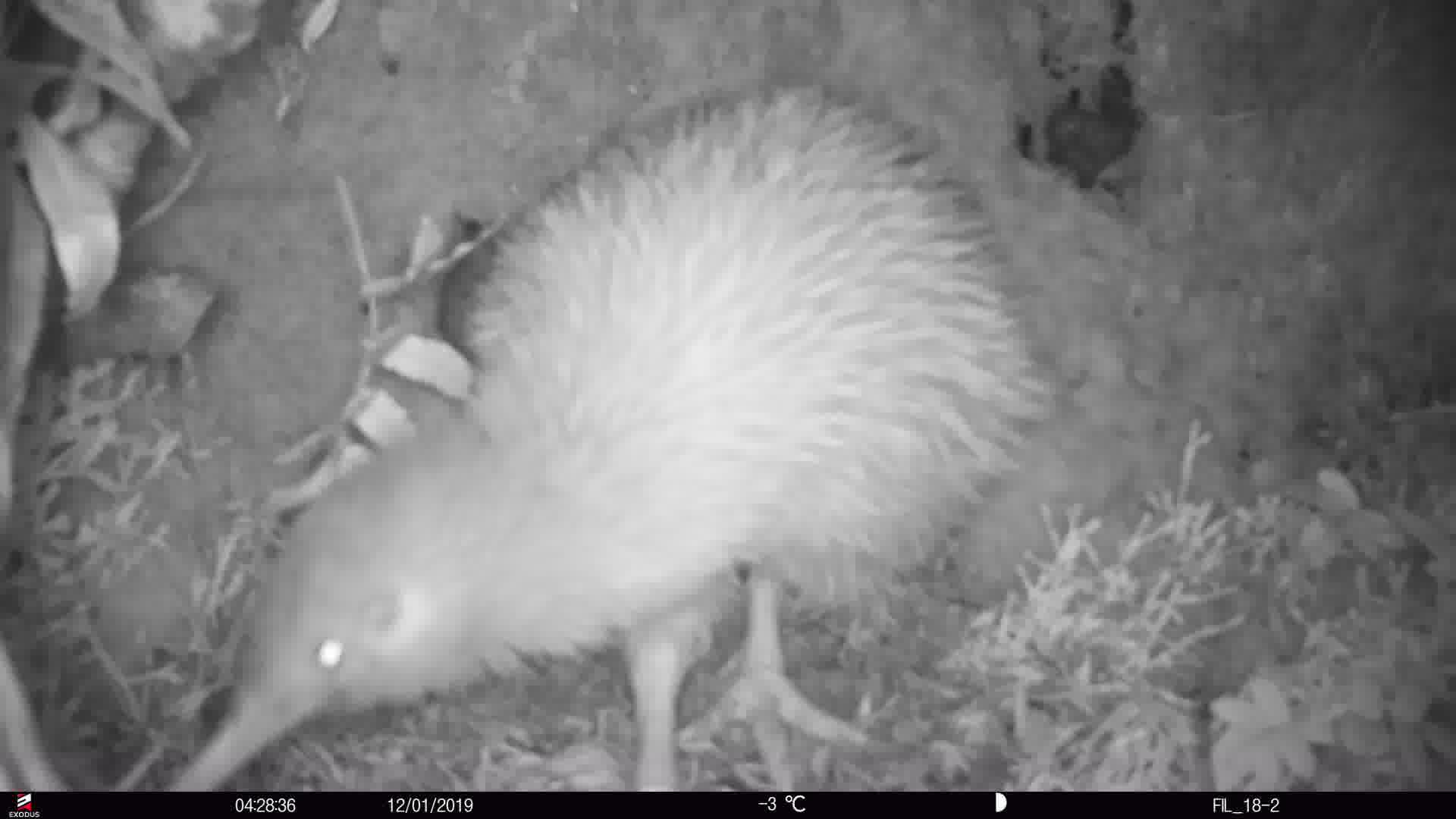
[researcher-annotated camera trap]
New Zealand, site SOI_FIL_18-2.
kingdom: Animalia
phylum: Chordata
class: Aves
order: Apterygiformes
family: Apterygidae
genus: Apteryx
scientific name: Apteryx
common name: kiwi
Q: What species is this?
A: Kiwi (Apteryx).